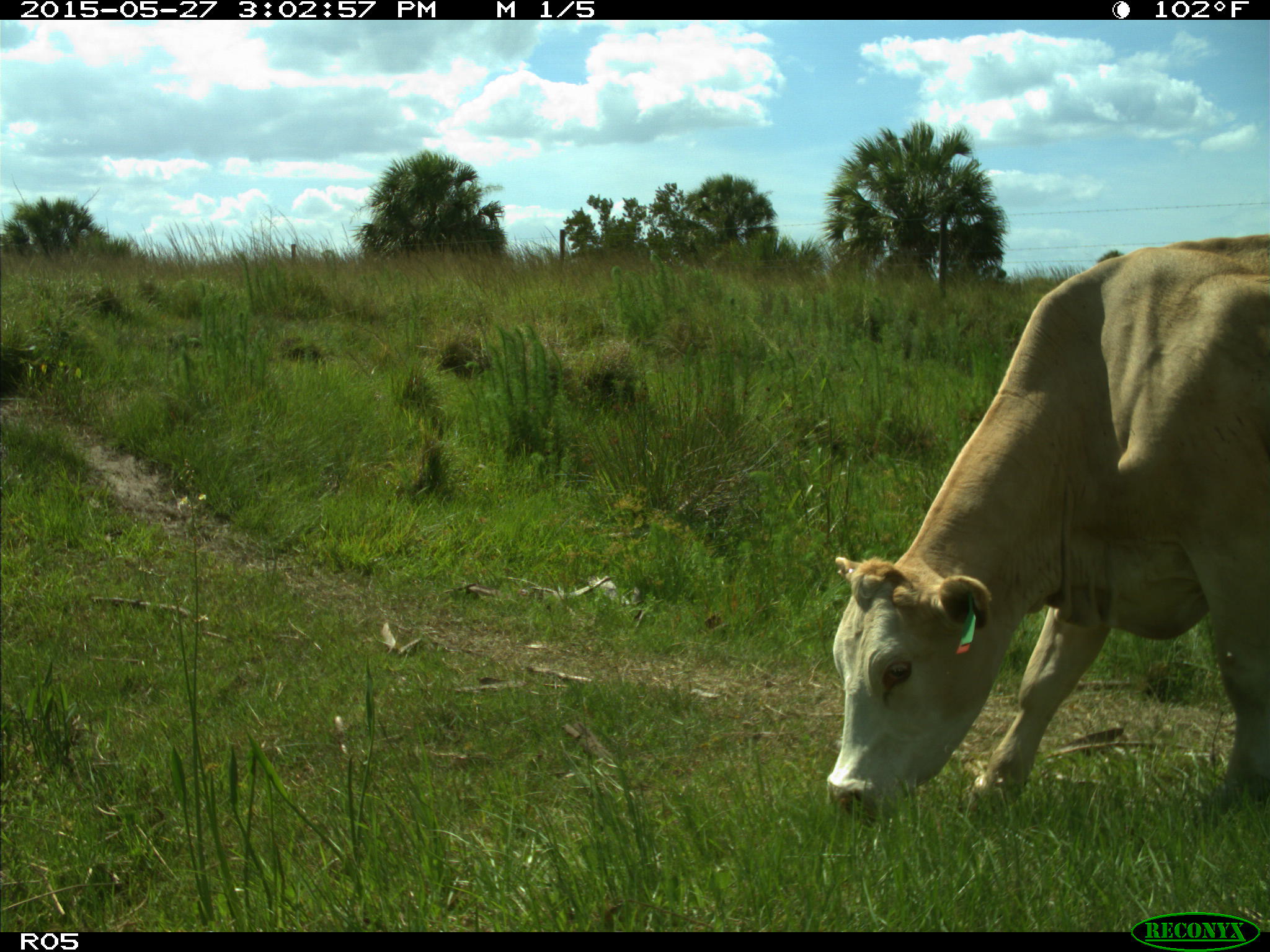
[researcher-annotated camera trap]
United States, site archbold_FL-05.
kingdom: Animalia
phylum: Chordata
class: Mammalia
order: Artiodactyla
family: Bovidae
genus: Bos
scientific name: Bos taurus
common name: domestic cow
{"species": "Bos taurus (domestic cow)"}